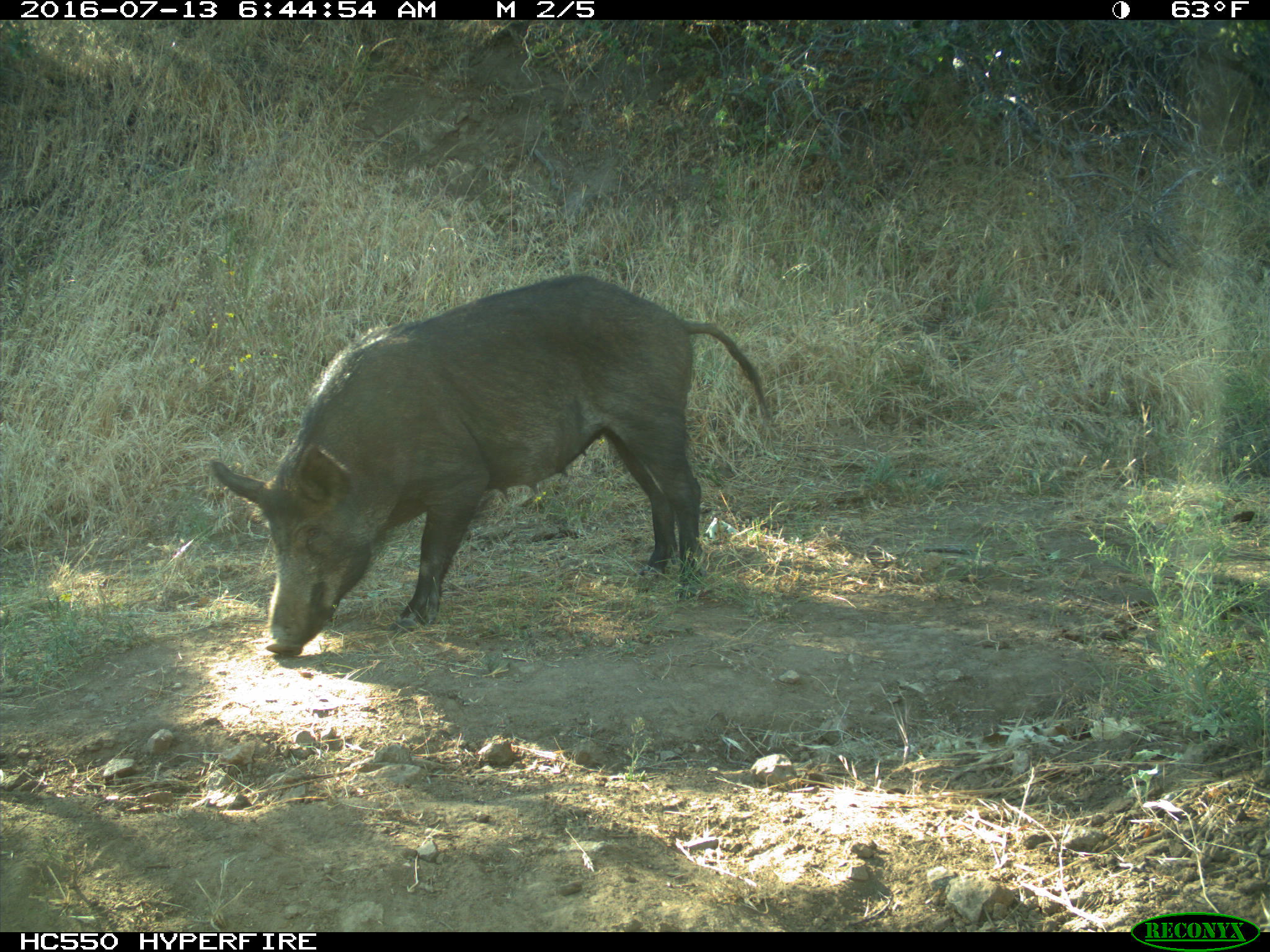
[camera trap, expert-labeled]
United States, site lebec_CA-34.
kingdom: Animalia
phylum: Chordata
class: Mammalia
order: Artiodactyla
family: Suidae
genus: Sus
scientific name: Sus scrofa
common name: wild boar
Sus scrofa (wild boar).